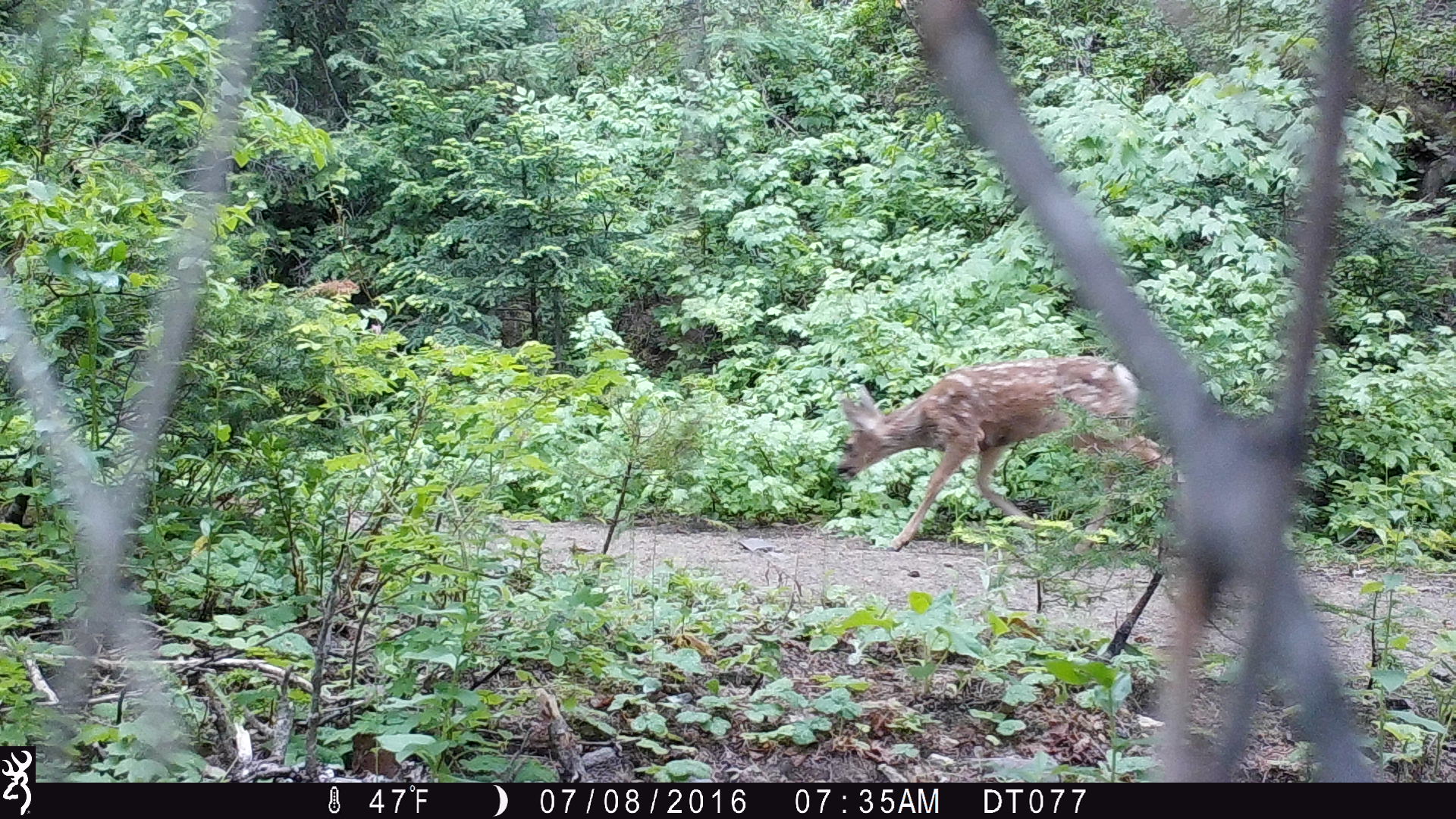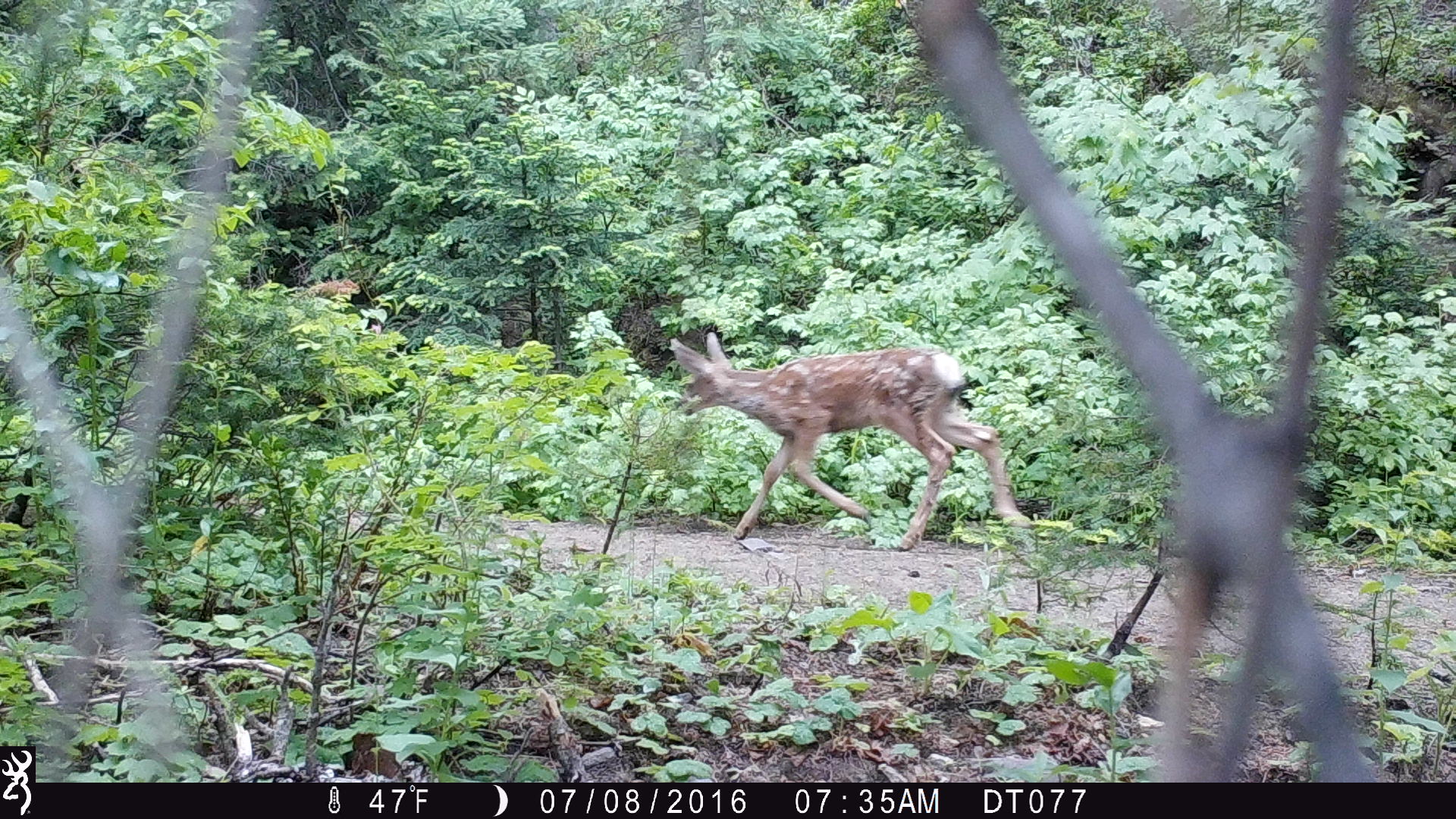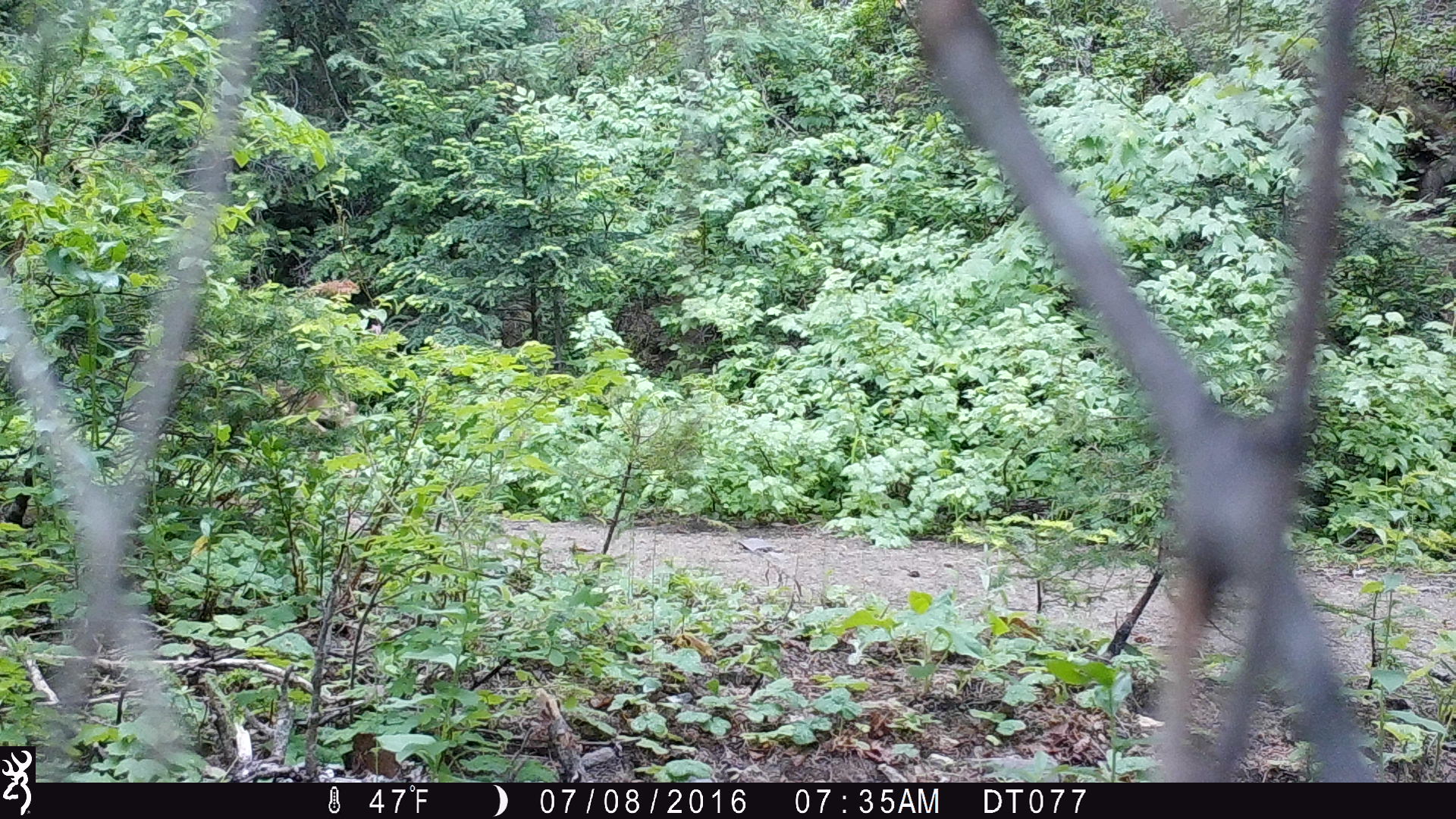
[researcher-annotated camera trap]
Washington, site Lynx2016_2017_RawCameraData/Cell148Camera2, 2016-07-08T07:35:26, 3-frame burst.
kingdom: Animalia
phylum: Chordata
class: Mammalia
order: Artiodactyla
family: Cervidae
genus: Odocoileus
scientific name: Odocoileus hemionus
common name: mule deer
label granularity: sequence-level